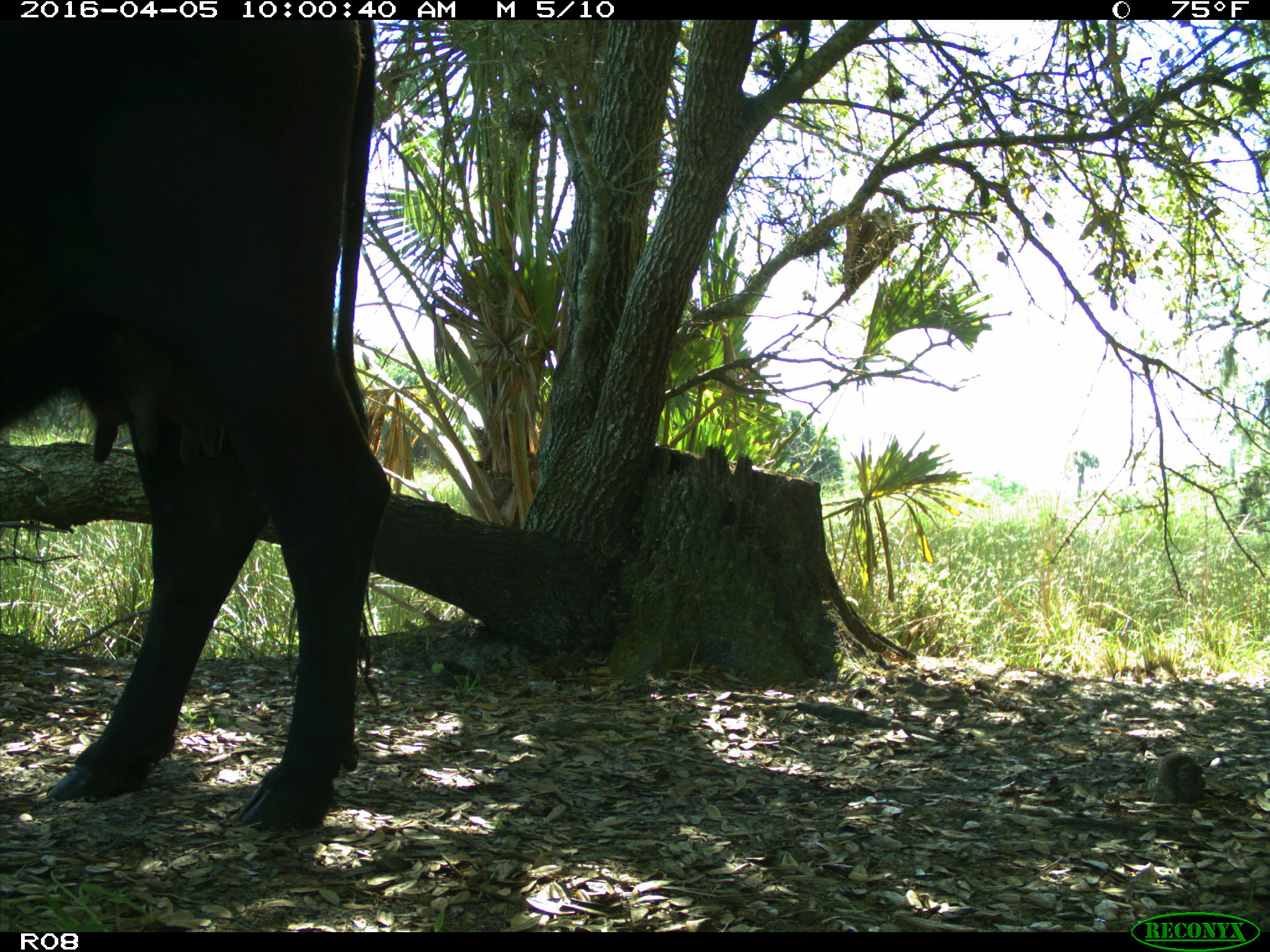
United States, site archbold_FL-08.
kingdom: Animalia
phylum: Chordata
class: Mammalia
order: Artiodactyla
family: Bovidae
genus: Bos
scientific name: Bos taurus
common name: domestic cow